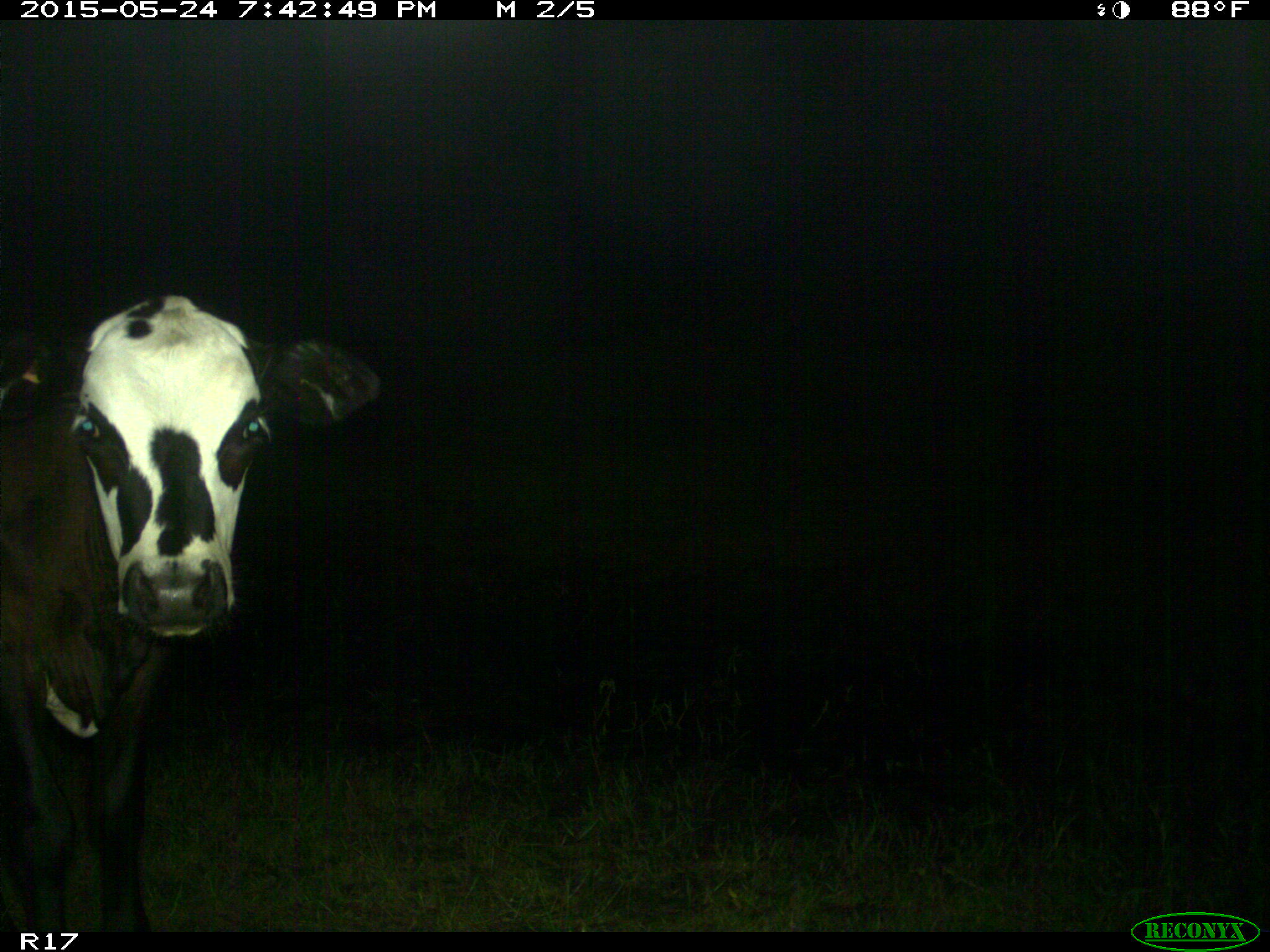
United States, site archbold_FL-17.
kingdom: Animalia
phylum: Chordata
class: Mammalia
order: Artiodactyla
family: Bovidae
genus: Bos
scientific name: Bos taurus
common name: domestic cow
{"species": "Bos taurus (domestic cow)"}